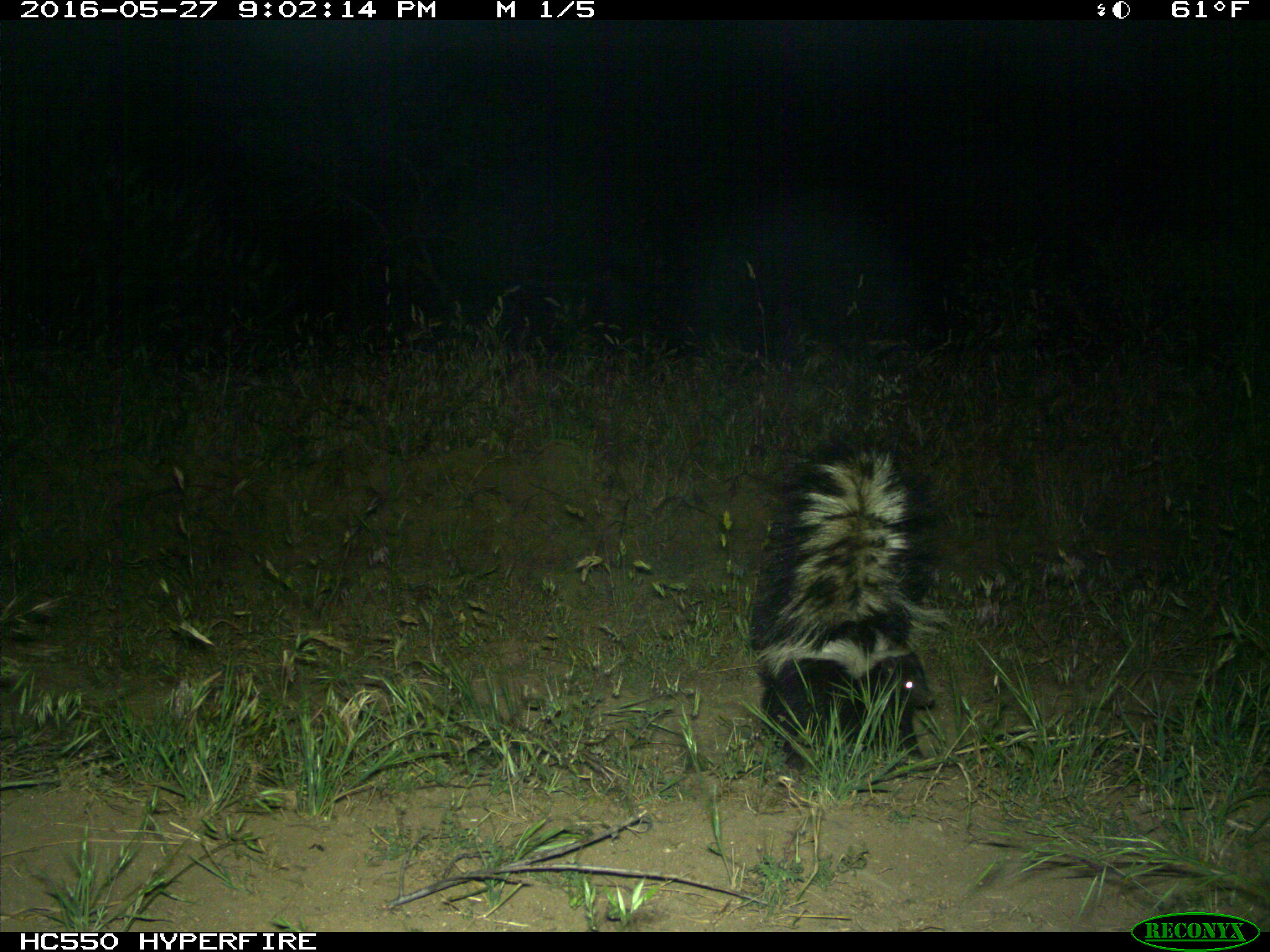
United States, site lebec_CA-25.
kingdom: Animalia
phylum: Chordata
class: Mammalia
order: Carnivora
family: Mephitidae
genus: Mephitis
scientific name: Mephitis mephitis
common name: striped skunk